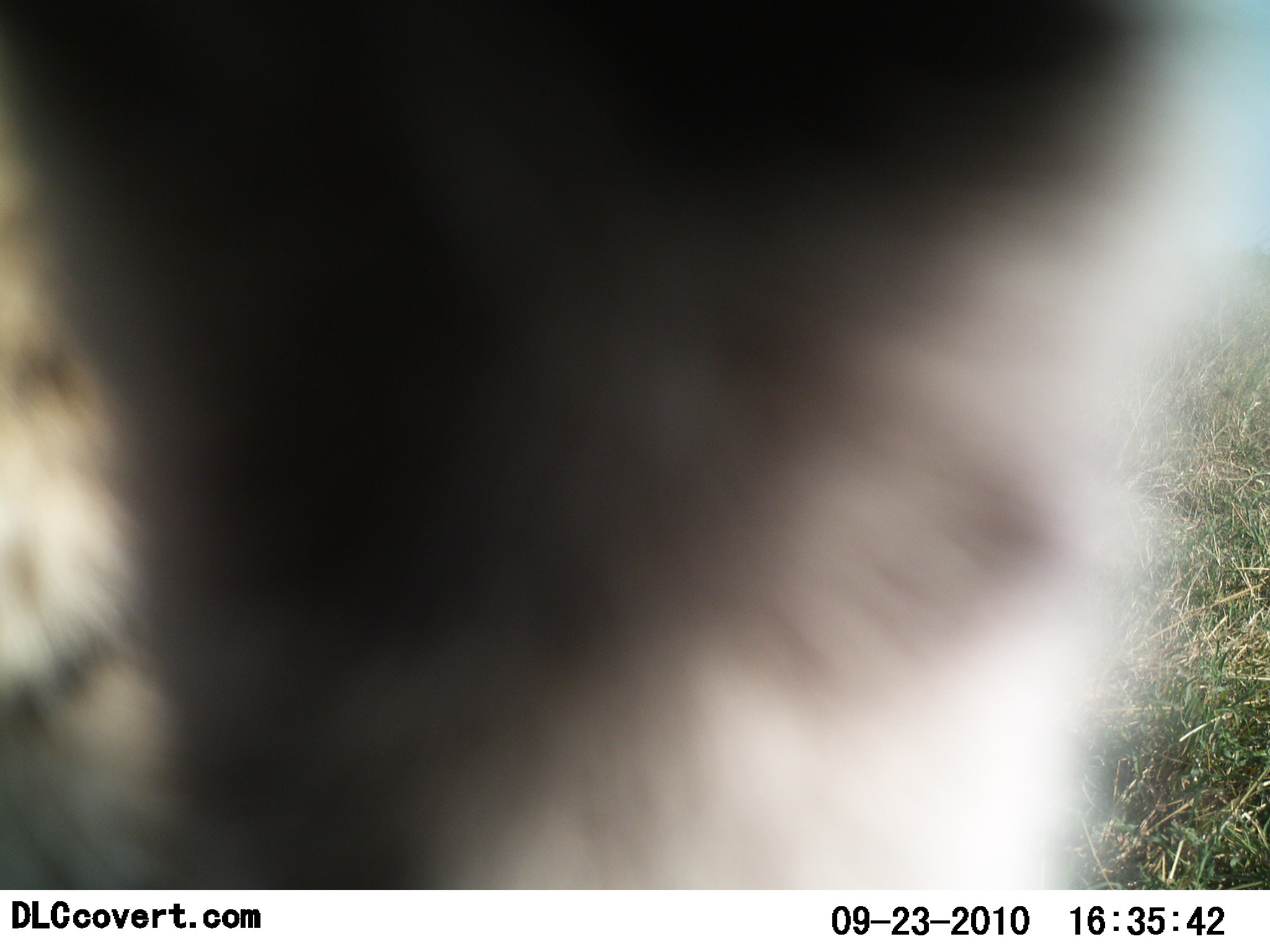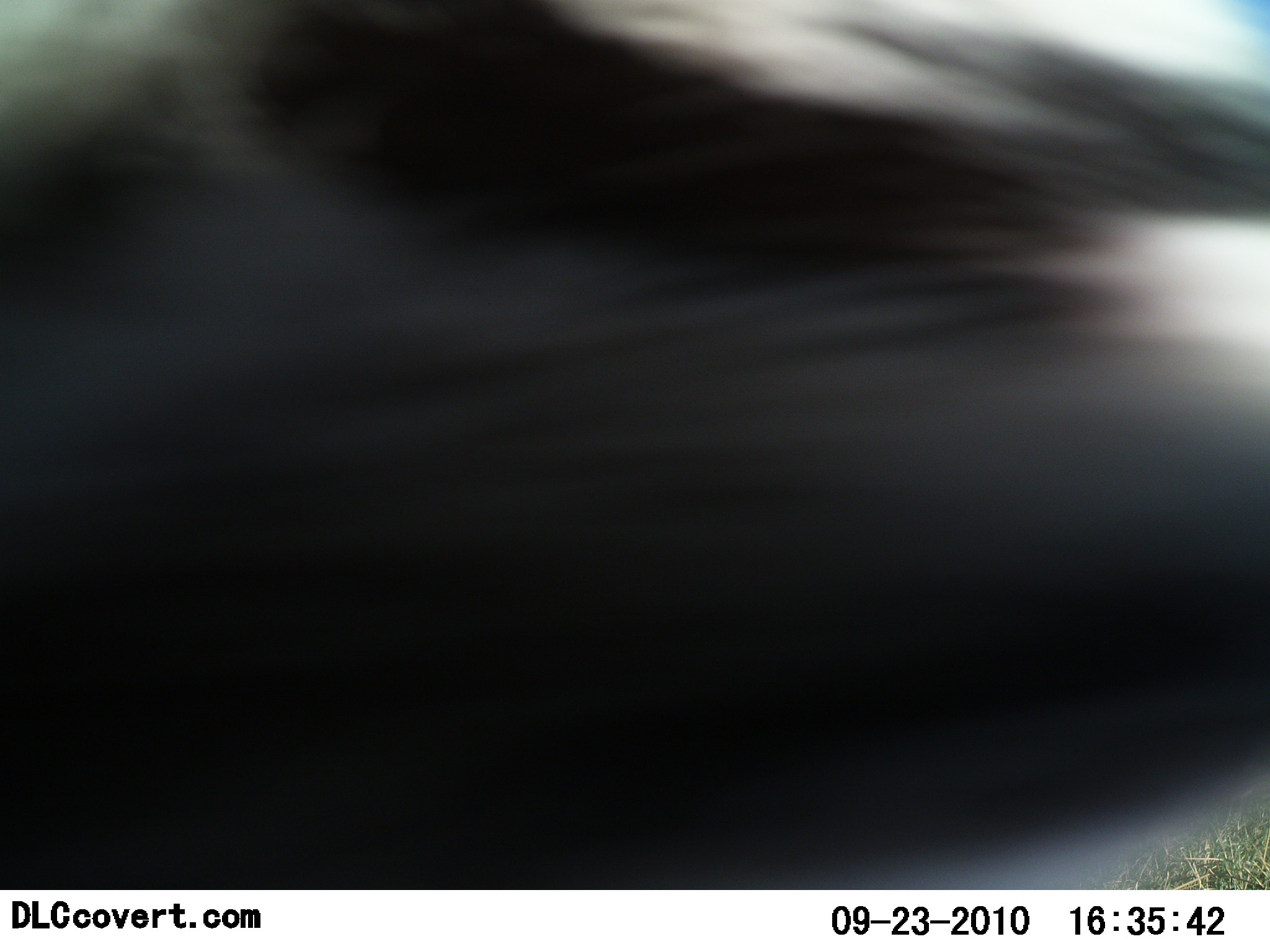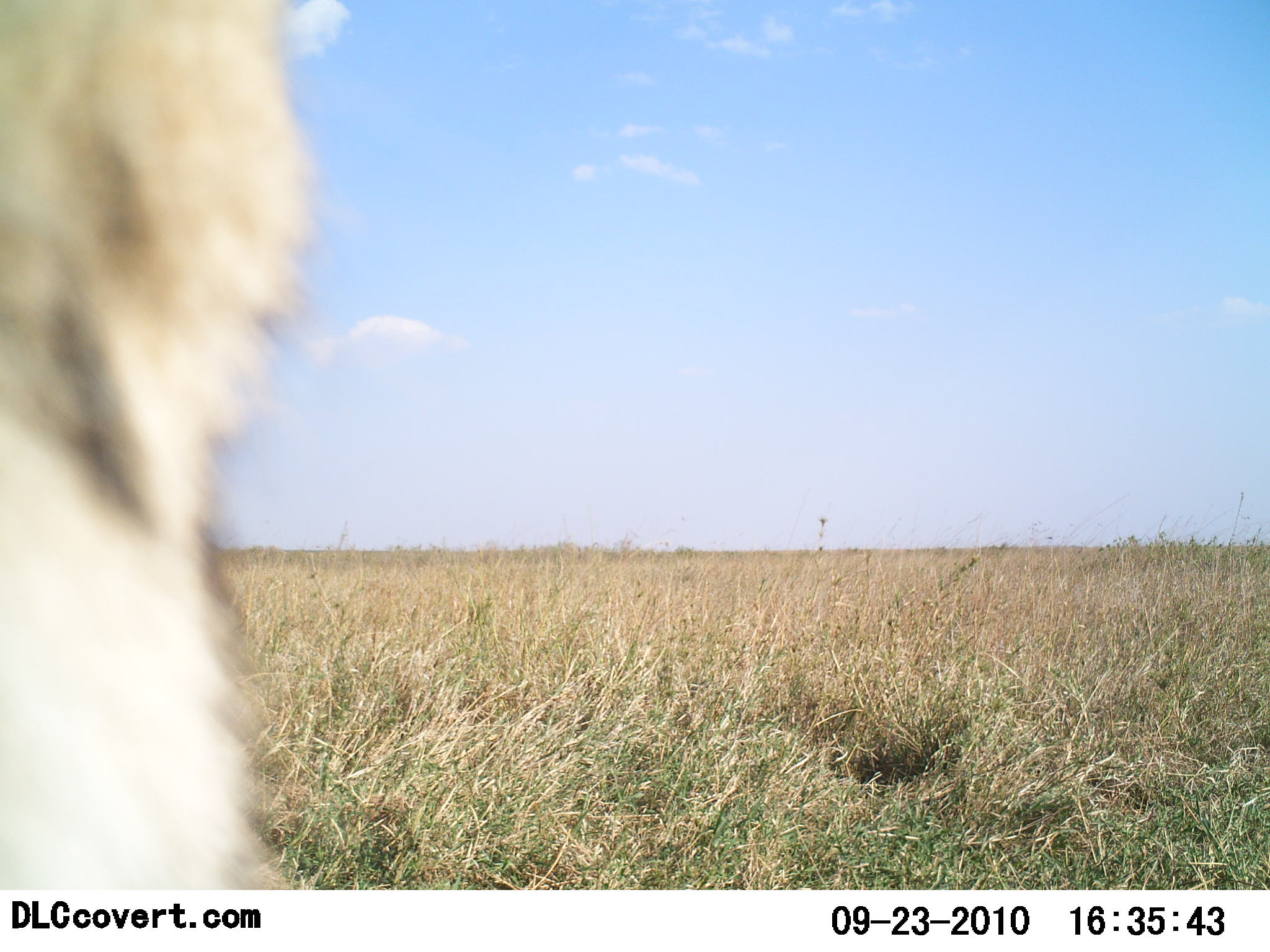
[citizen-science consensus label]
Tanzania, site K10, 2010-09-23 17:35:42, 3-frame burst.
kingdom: Animalia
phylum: Chordata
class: Aves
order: Struthioniformes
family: Struthionidae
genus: Struthio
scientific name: Struthio camelus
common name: ostrich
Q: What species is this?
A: Ostrich (Struthio camelus).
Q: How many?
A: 1.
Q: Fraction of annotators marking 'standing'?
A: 33%.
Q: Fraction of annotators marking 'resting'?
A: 0%.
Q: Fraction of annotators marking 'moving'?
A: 0%.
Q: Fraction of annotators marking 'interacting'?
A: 100%.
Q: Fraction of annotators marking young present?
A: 0%.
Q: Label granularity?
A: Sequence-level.